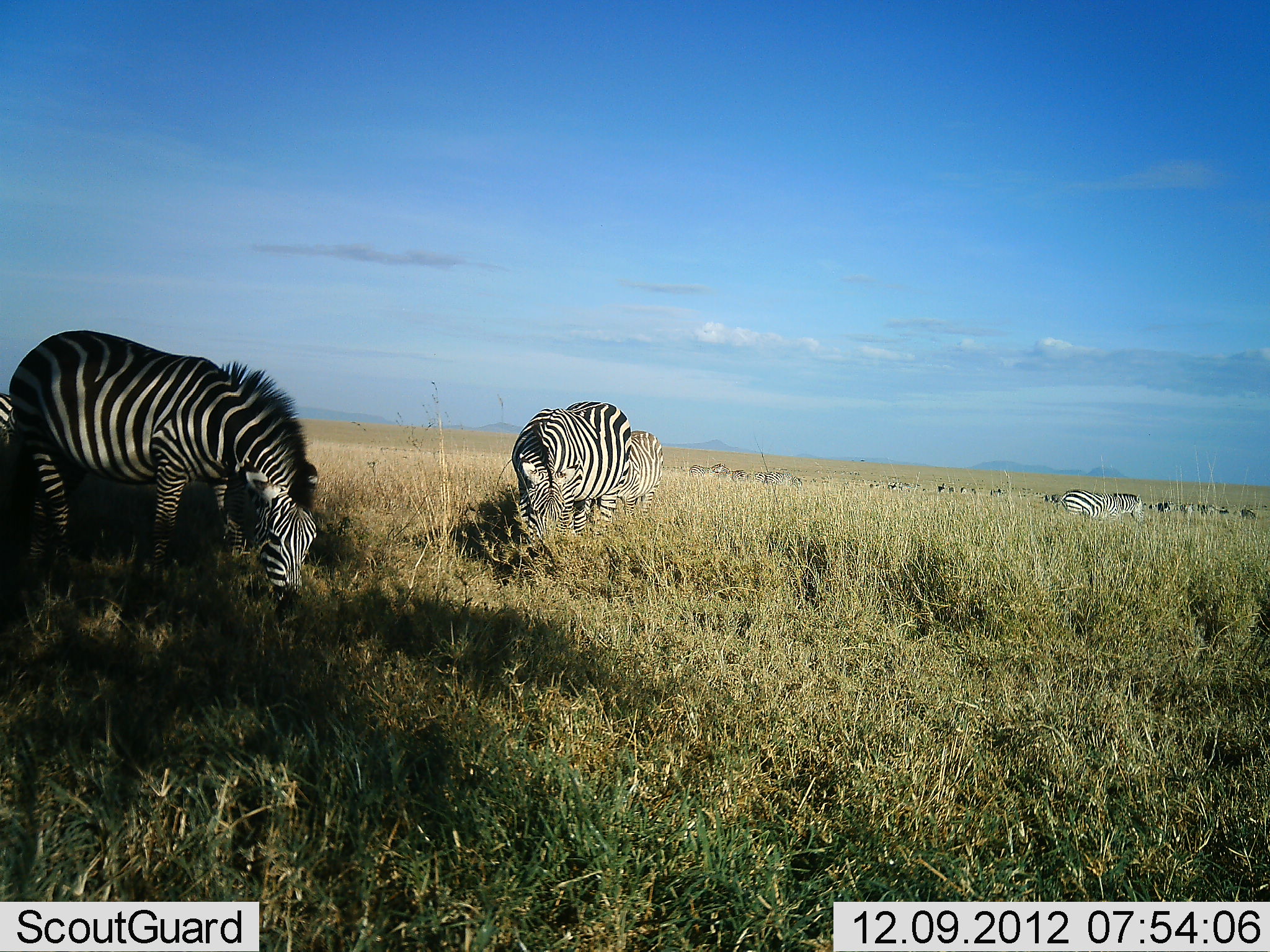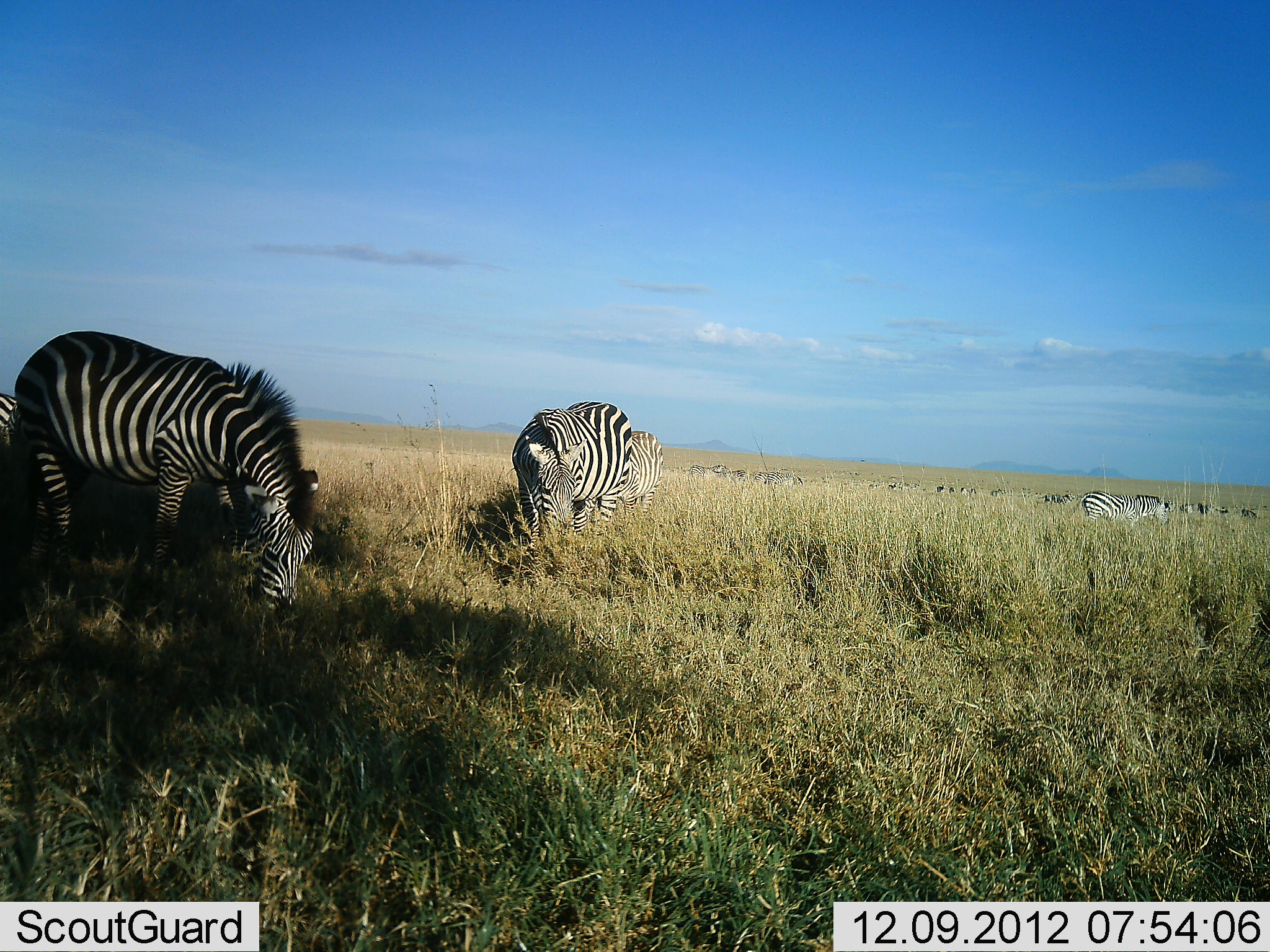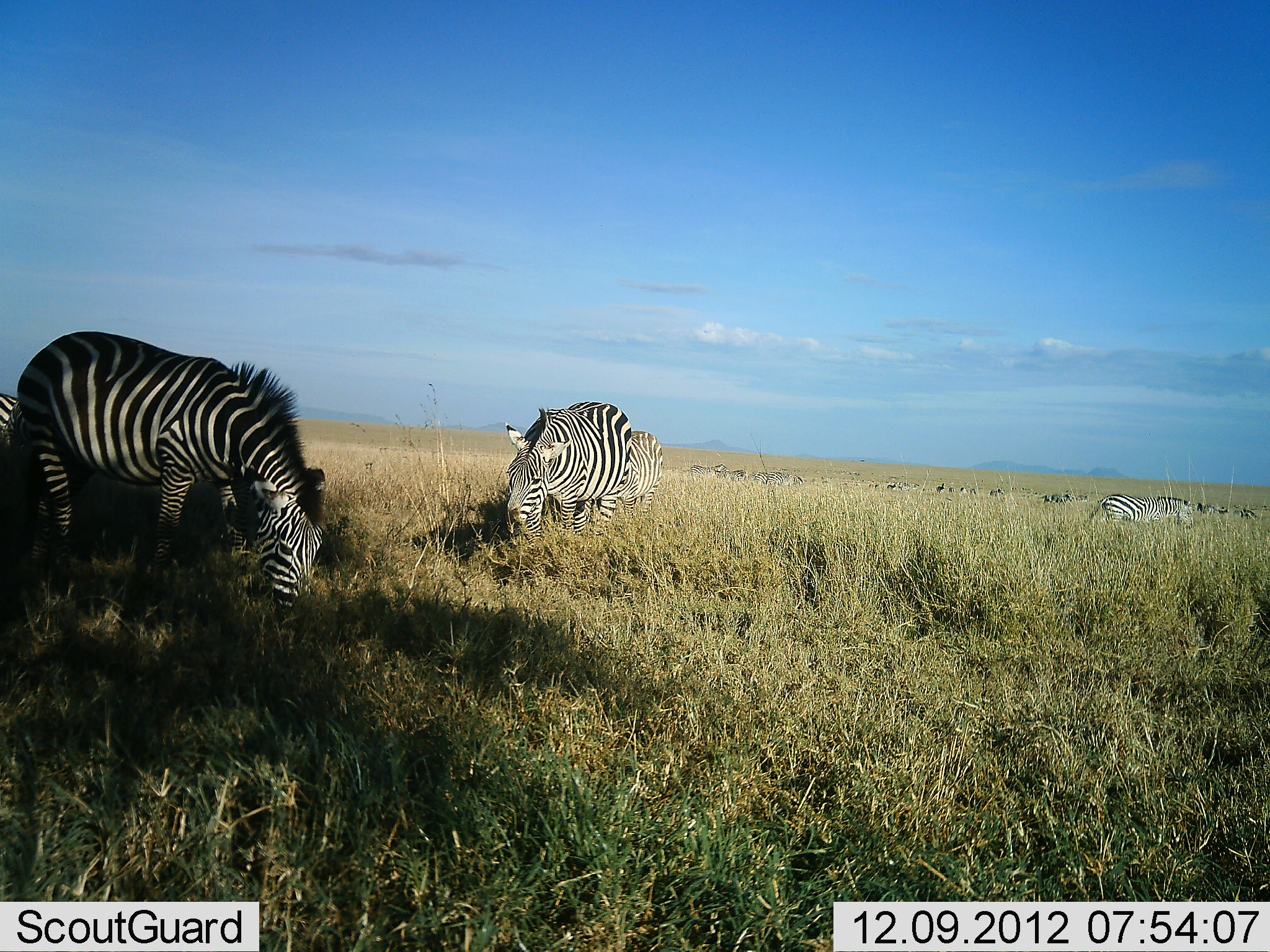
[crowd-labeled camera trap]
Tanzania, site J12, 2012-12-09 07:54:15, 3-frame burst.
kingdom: Animalia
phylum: Chordata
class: Mammalia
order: Perissodactyla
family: Equidae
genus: Equus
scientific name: Equus quagga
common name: plains zebra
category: zebra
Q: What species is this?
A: Zebra (plains zebra) (Equus quagga).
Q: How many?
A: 9.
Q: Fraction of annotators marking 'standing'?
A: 70%.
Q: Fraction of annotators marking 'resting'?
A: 0%.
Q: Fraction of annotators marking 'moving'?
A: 40%.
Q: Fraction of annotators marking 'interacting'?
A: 0%.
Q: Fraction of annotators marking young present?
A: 10%.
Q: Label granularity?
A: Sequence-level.